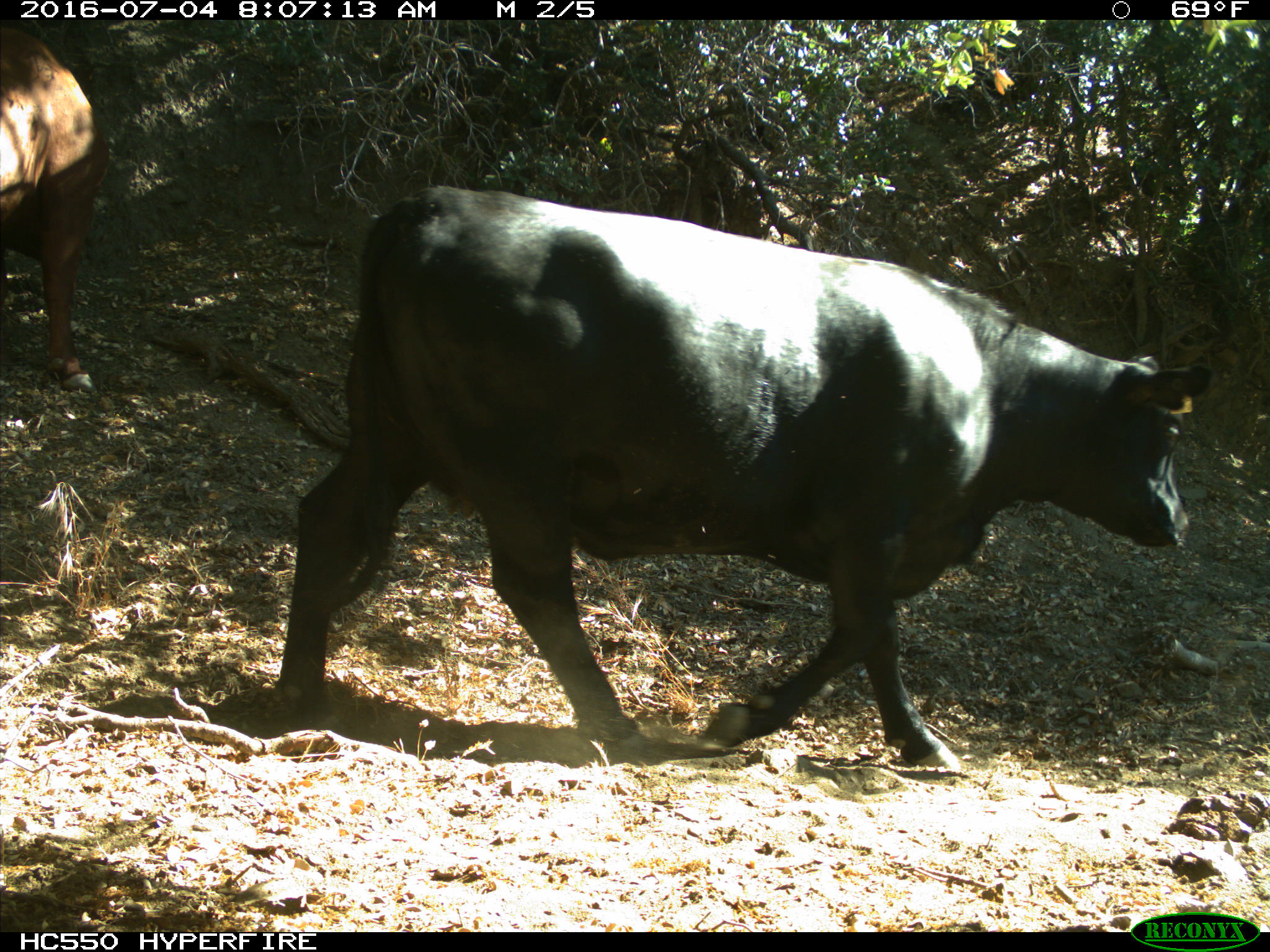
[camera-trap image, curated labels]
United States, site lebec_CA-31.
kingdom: Animalia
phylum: Chordata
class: Mammalia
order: Artiodactyla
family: Bovidae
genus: Bos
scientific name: Bos taurus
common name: domestic cow